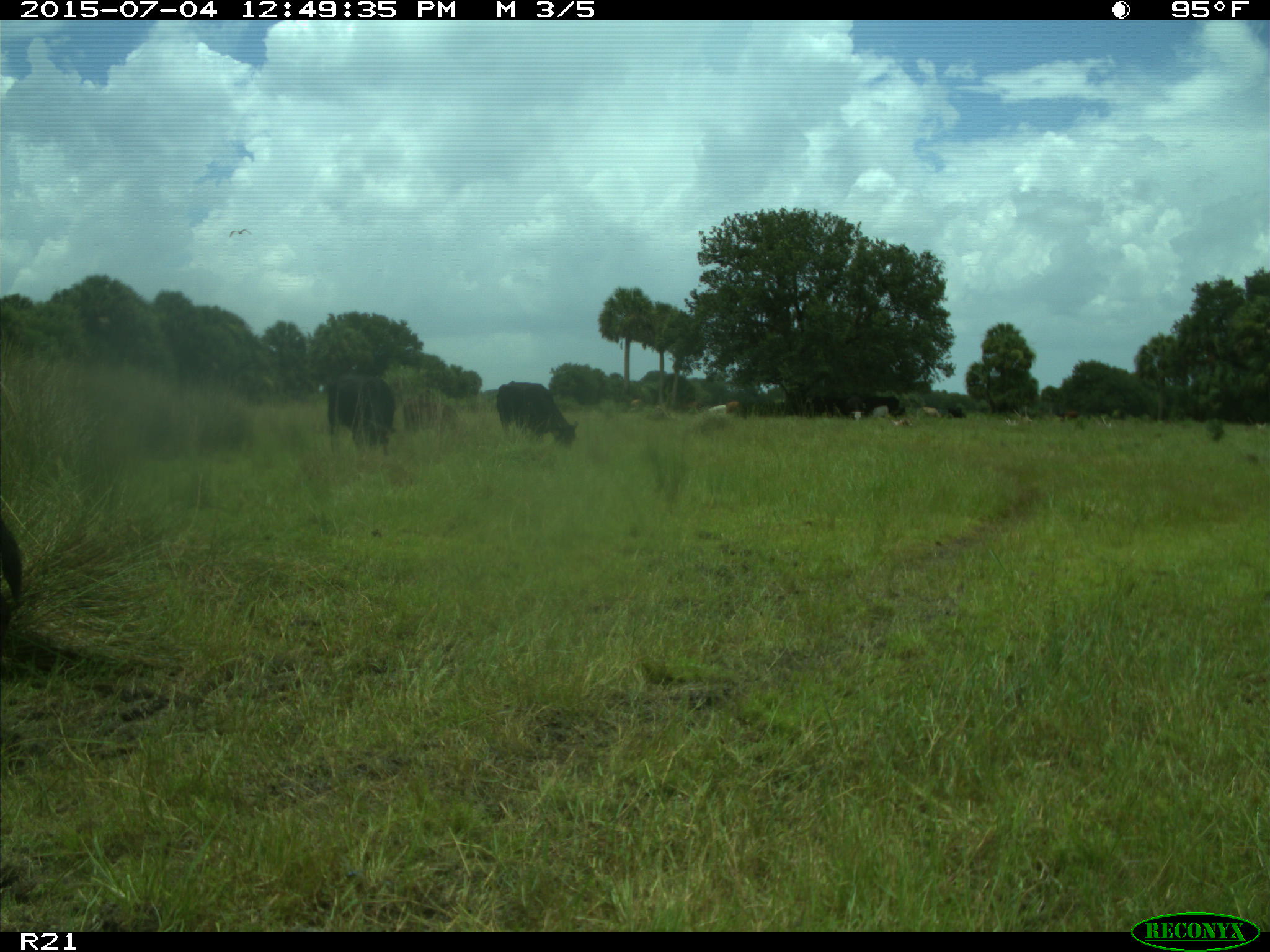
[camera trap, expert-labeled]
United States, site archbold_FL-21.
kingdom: Animalia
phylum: Chordata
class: Mammalia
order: Artiodactyla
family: Bovidae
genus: Bos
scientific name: Bos taurus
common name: domestic cow